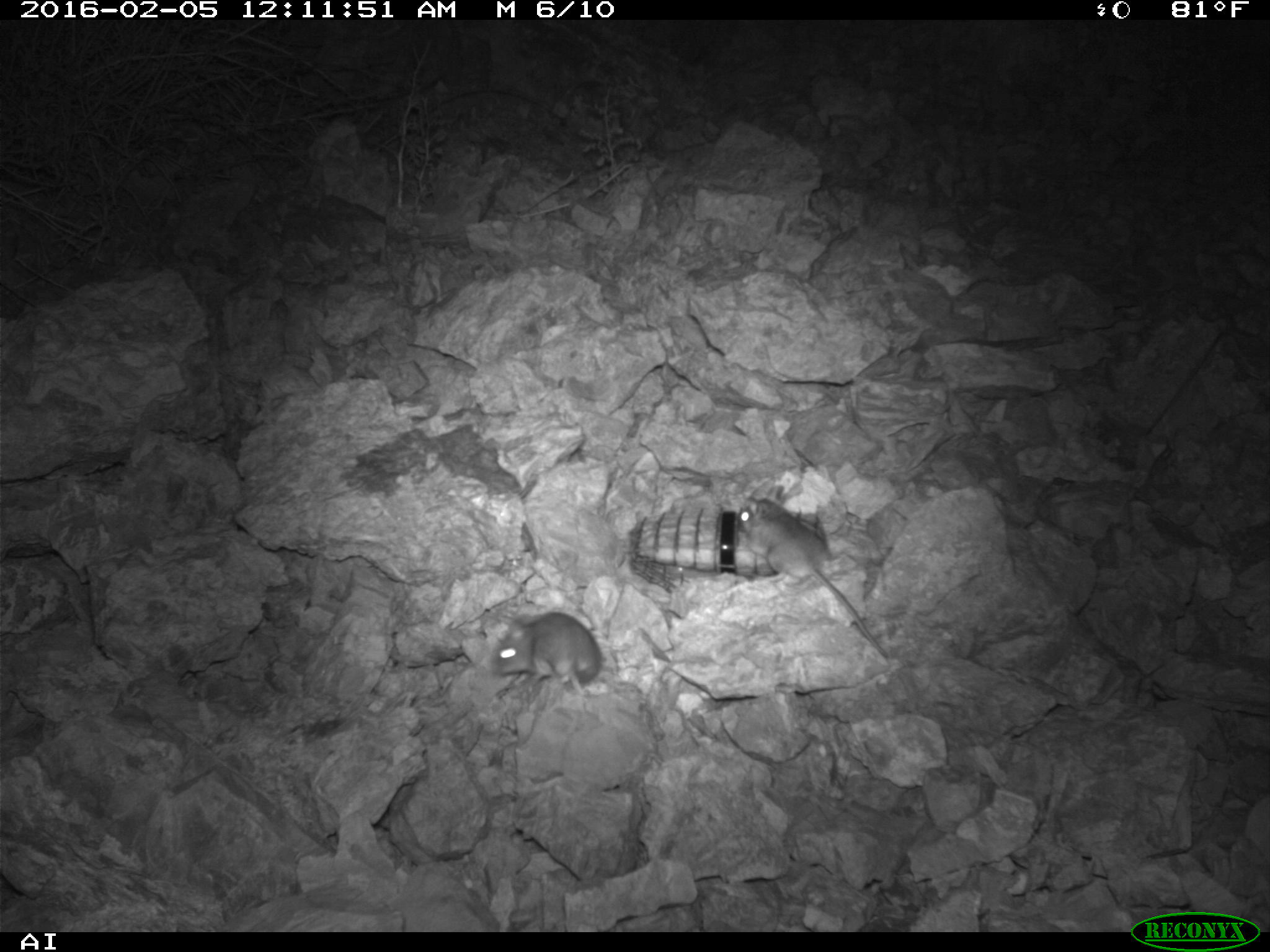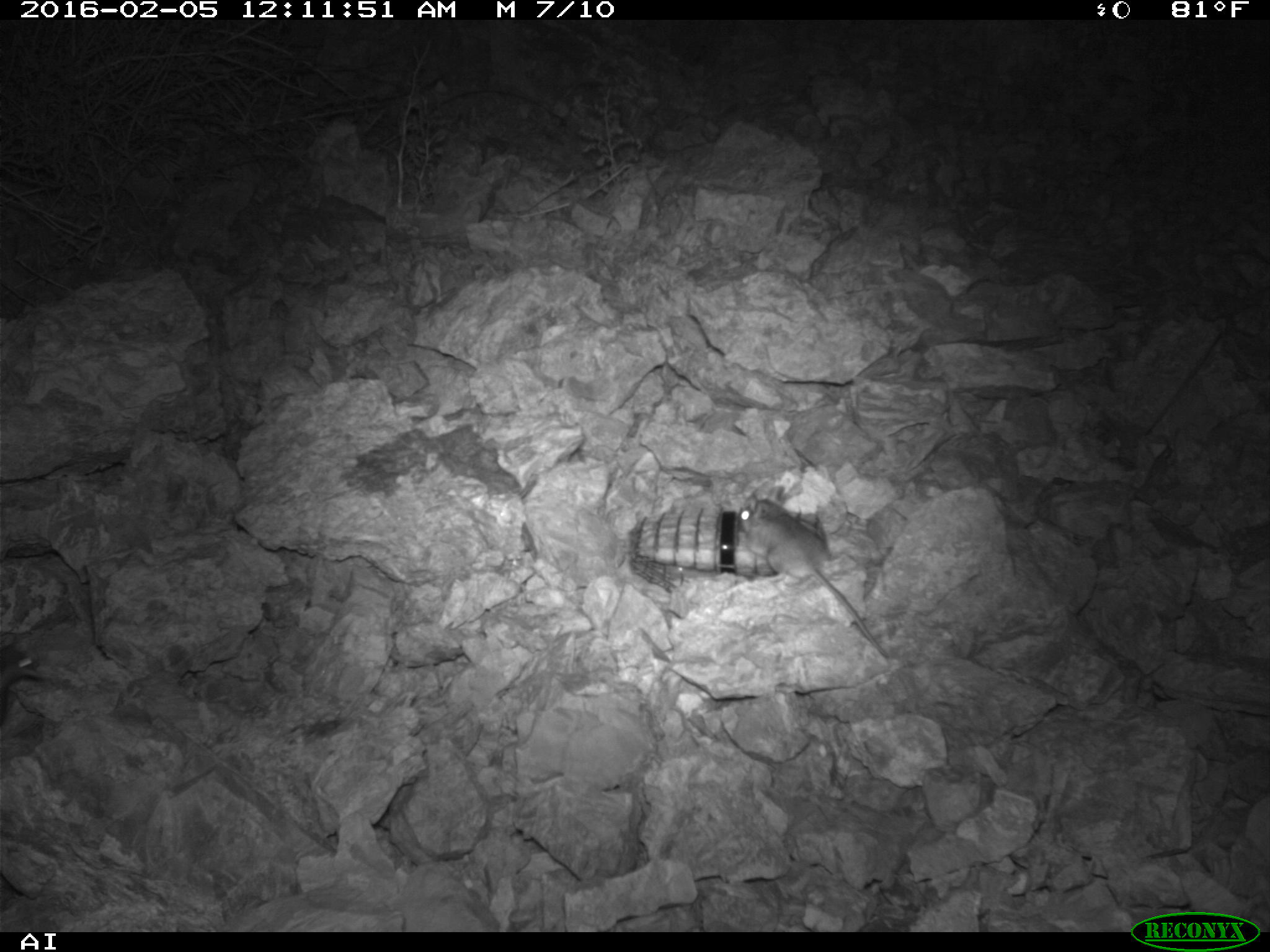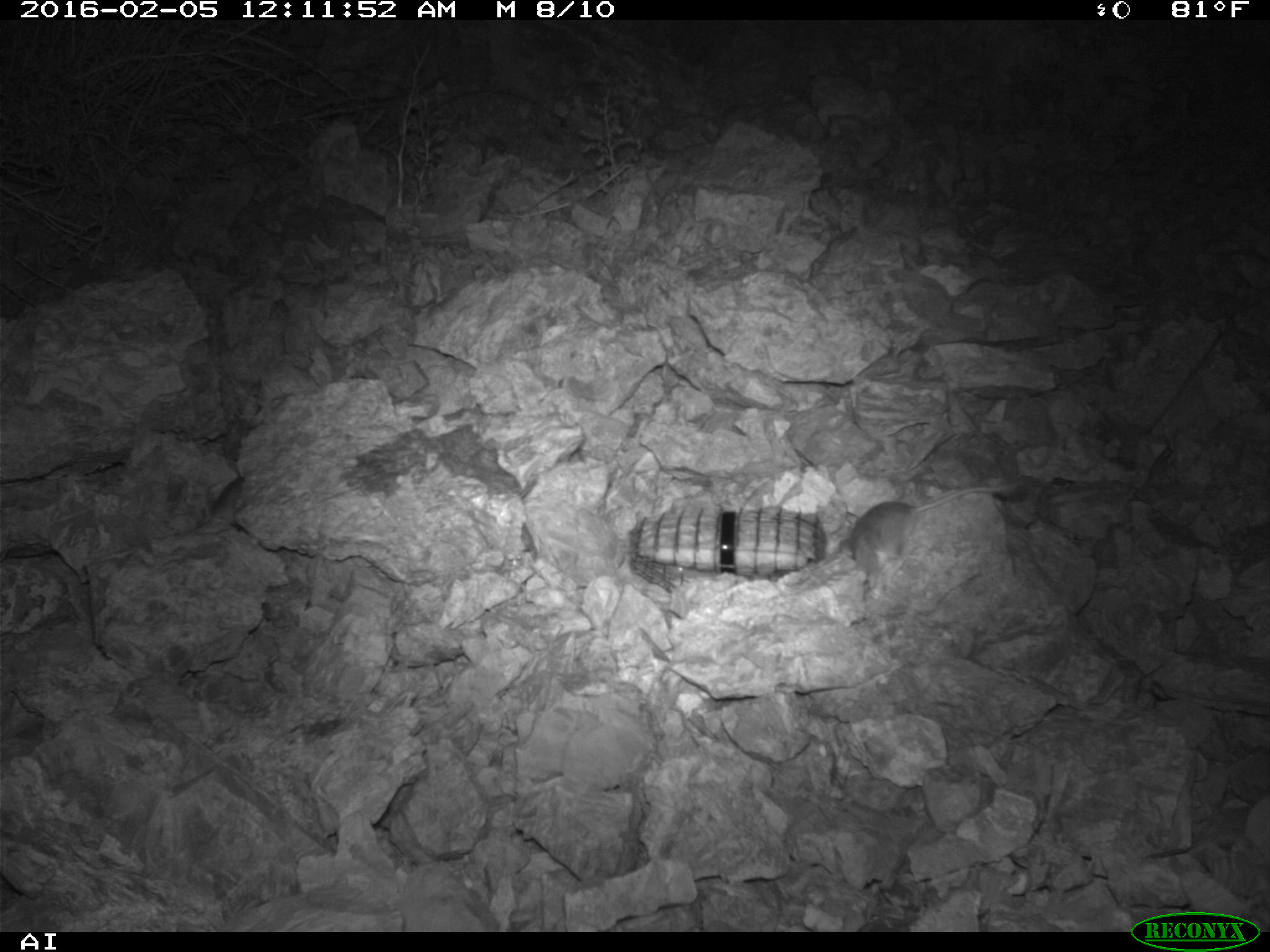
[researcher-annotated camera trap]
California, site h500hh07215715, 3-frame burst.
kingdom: Animalia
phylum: Chordata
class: Mammalia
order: Rodentia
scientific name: Rodentia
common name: rodent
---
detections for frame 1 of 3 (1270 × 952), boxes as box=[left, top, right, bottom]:
rodent: box=[730, 480, 888, 659]; box=[481, 611, 605, 706]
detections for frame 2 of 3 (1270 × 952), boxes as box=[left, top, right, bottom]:
rodent: box=[734, 497, 887, 659]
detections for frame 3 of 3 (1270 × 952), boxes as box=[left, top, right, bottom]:
rodent: box=[850, 482, 1020, 580]